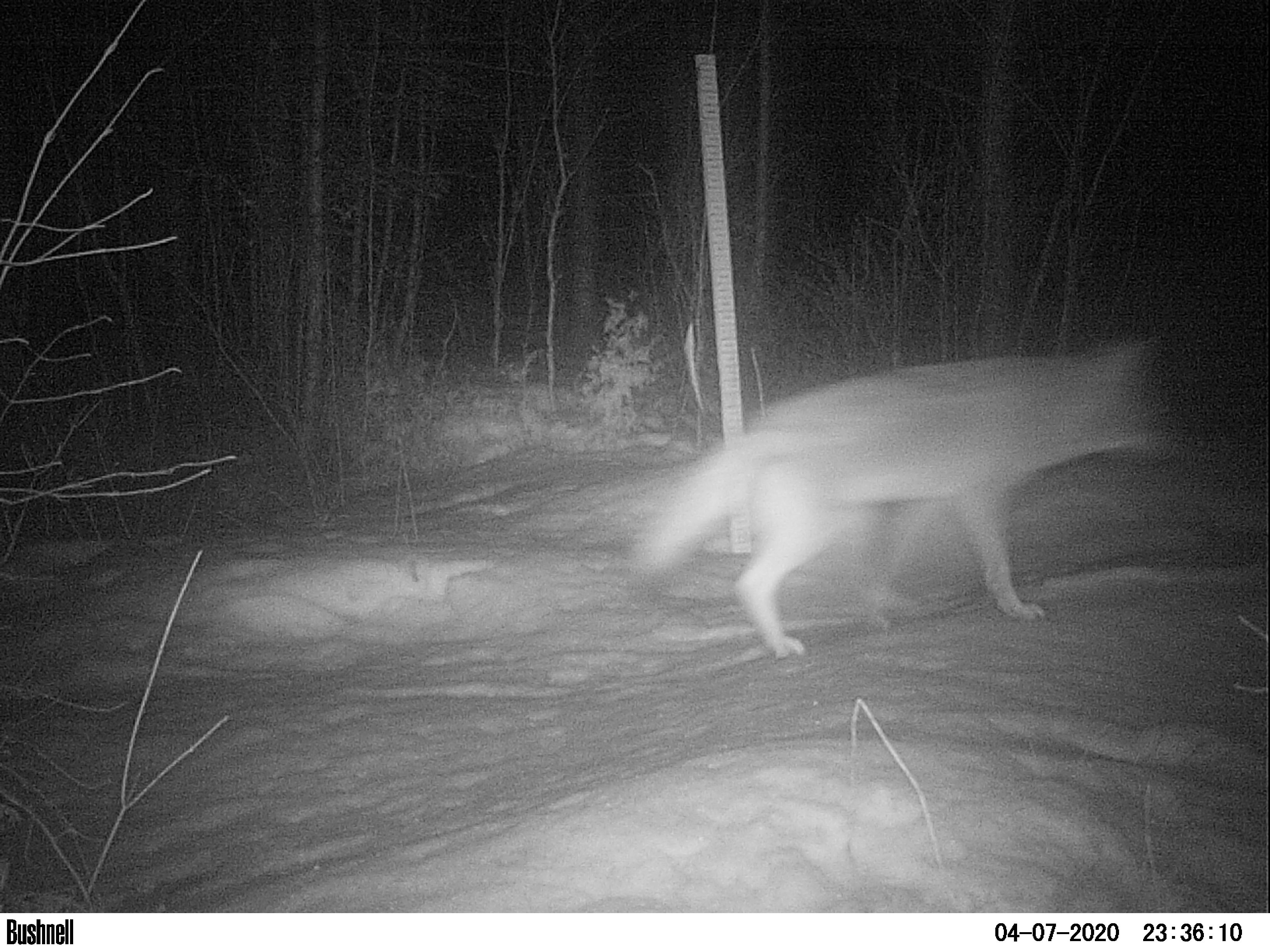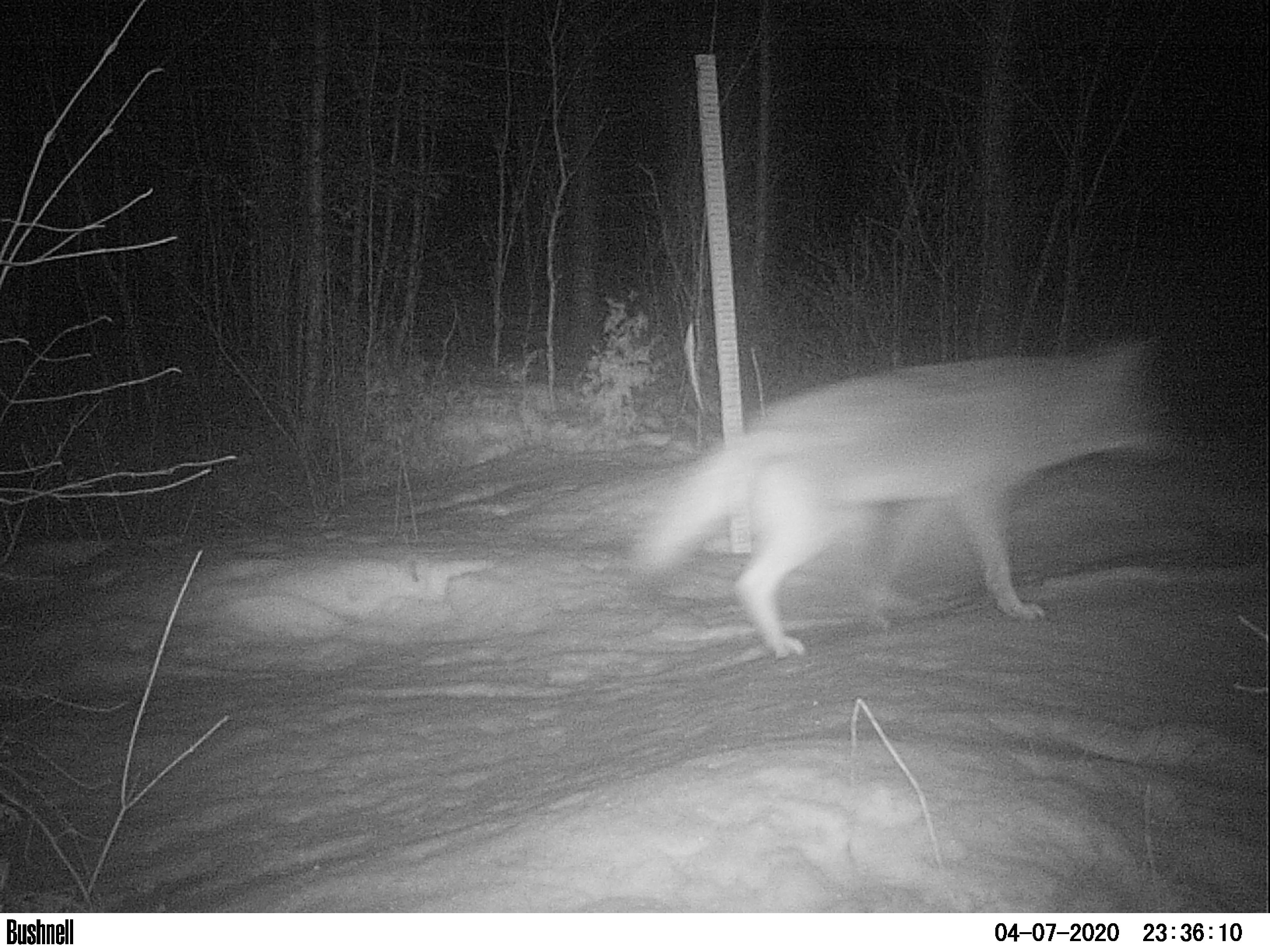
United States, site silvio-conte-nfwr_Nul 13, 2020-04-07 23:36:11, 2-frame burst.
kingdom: Animalia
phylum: Chordata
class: Mammalia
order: Carnivora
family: Canidae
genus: Canis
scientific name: Canis latrans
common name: coyote